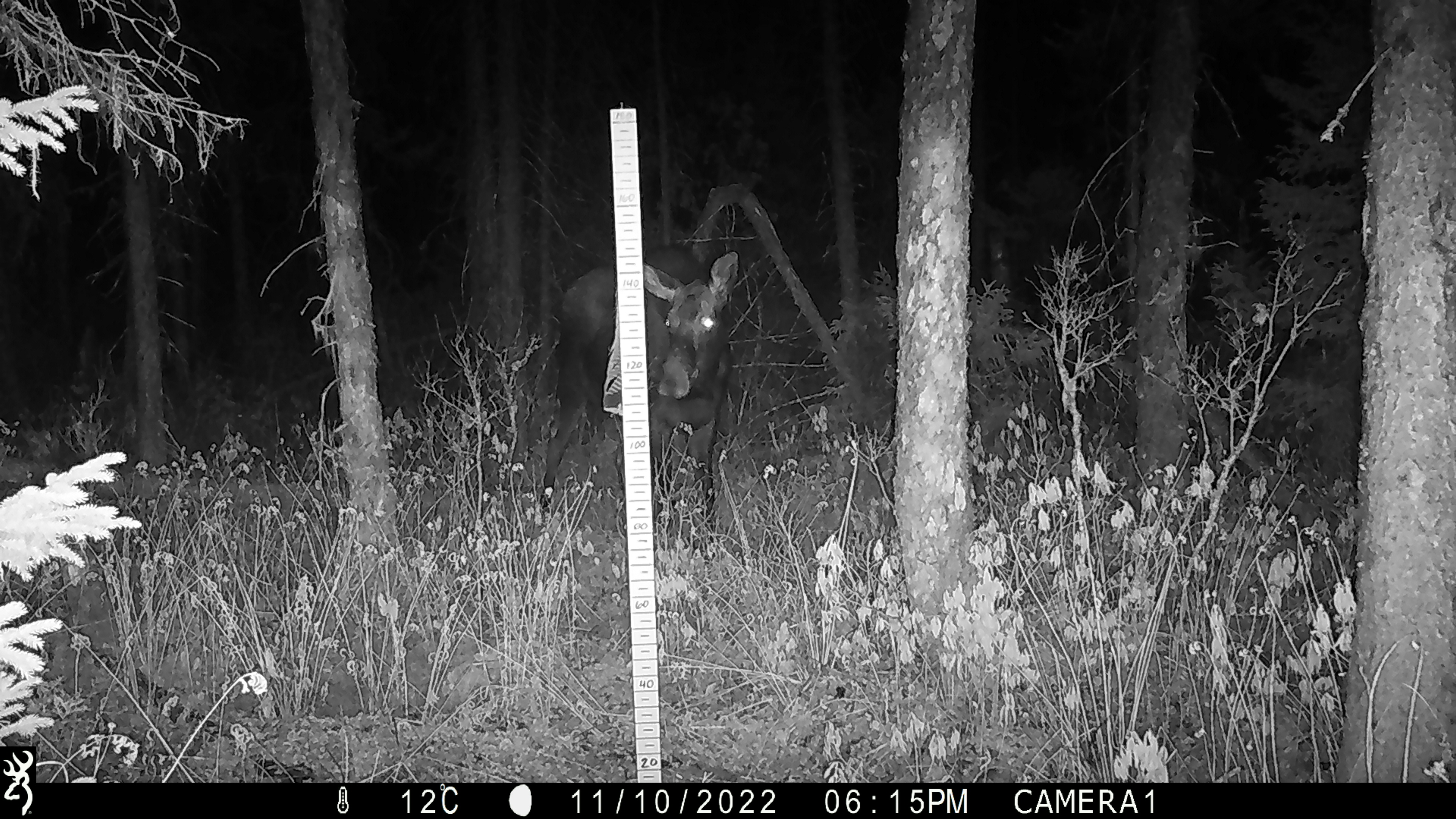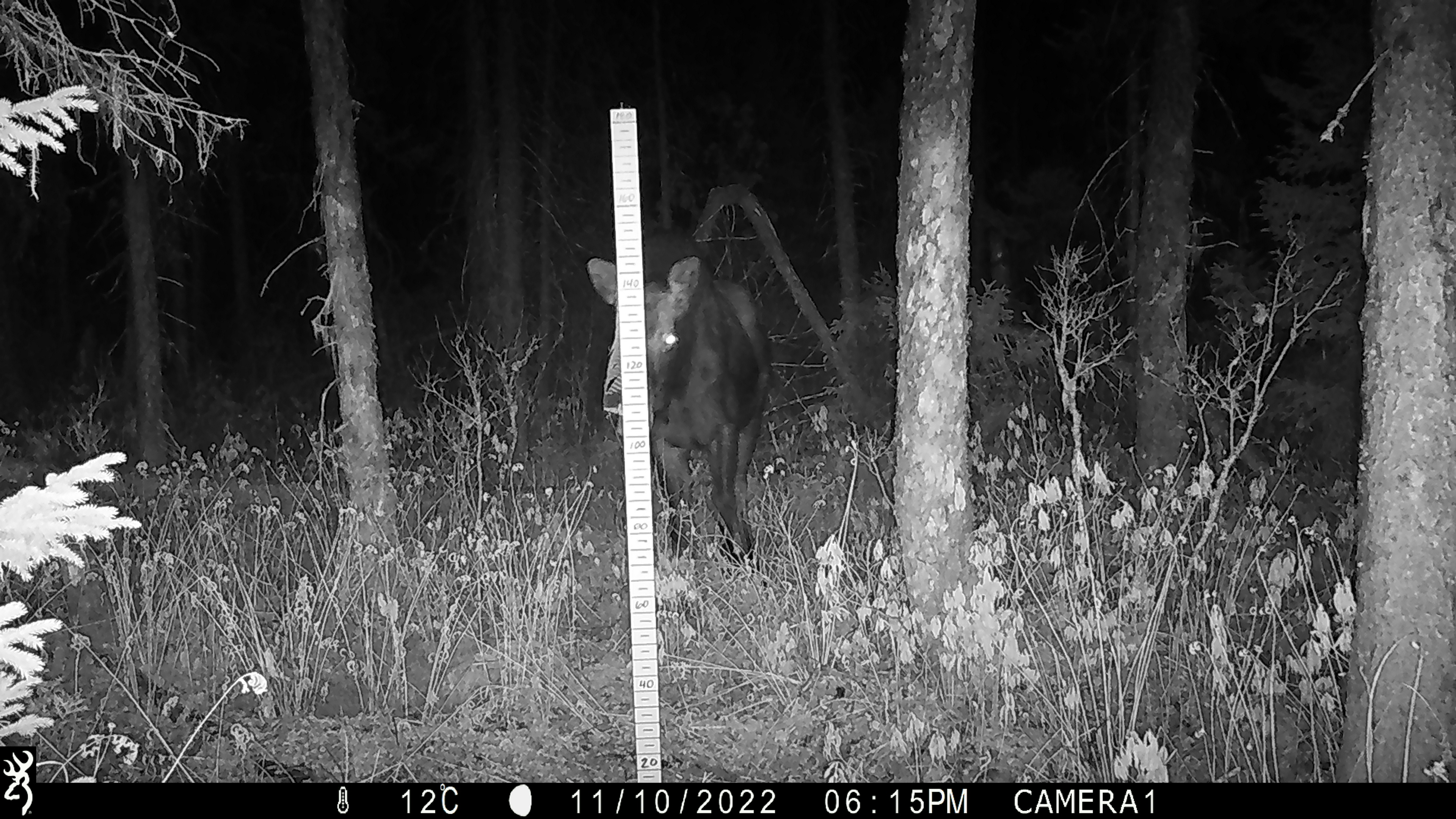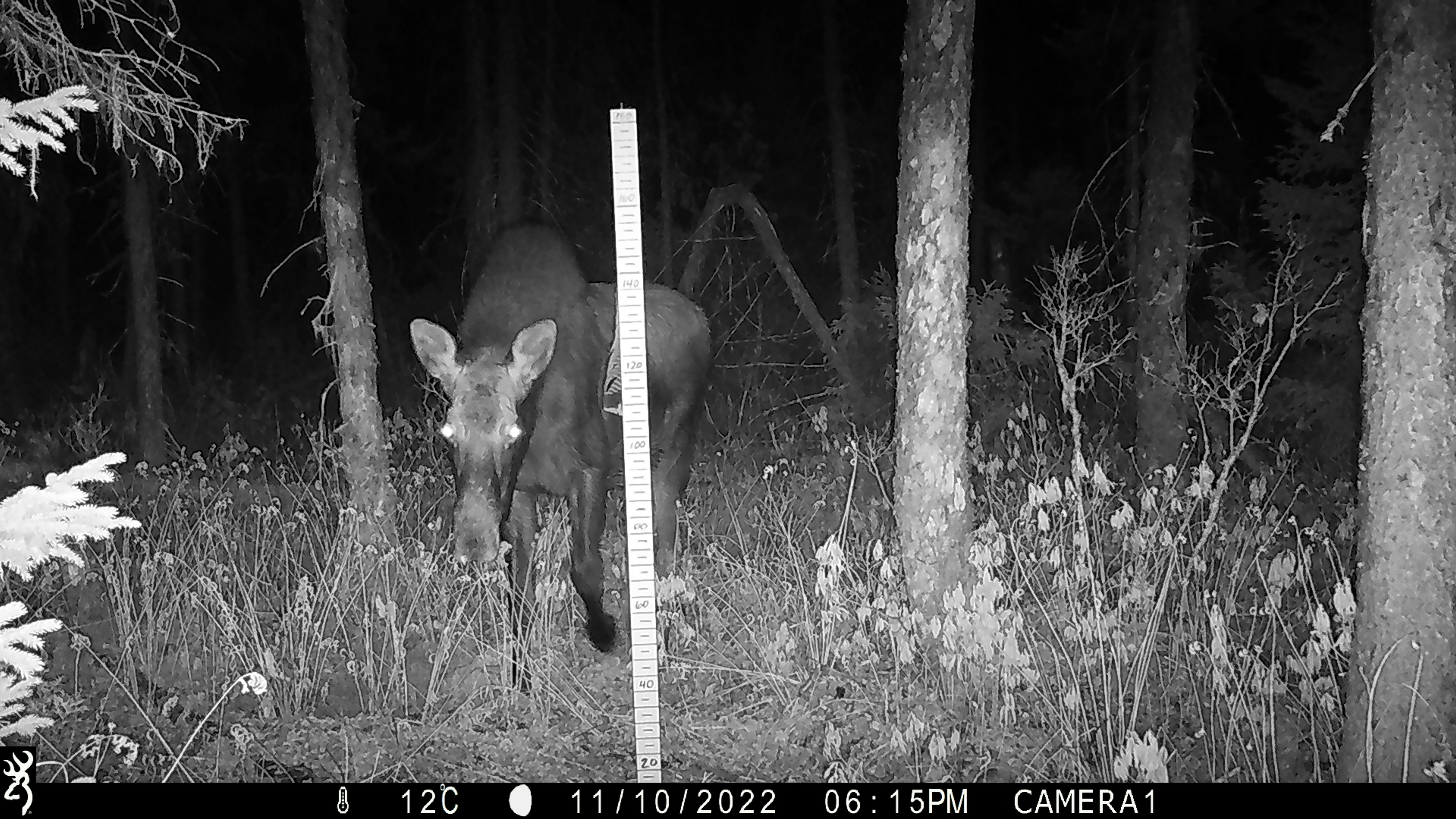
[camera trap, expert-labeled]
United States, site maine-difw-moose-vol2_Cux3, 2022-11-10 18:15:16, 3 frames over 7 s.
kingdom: Animalia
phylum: Chordata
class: Mammalia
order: Artiodactyla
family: Cervidae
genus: Alces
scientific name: Alces alces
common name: moose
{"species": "moose (Alces alces)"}